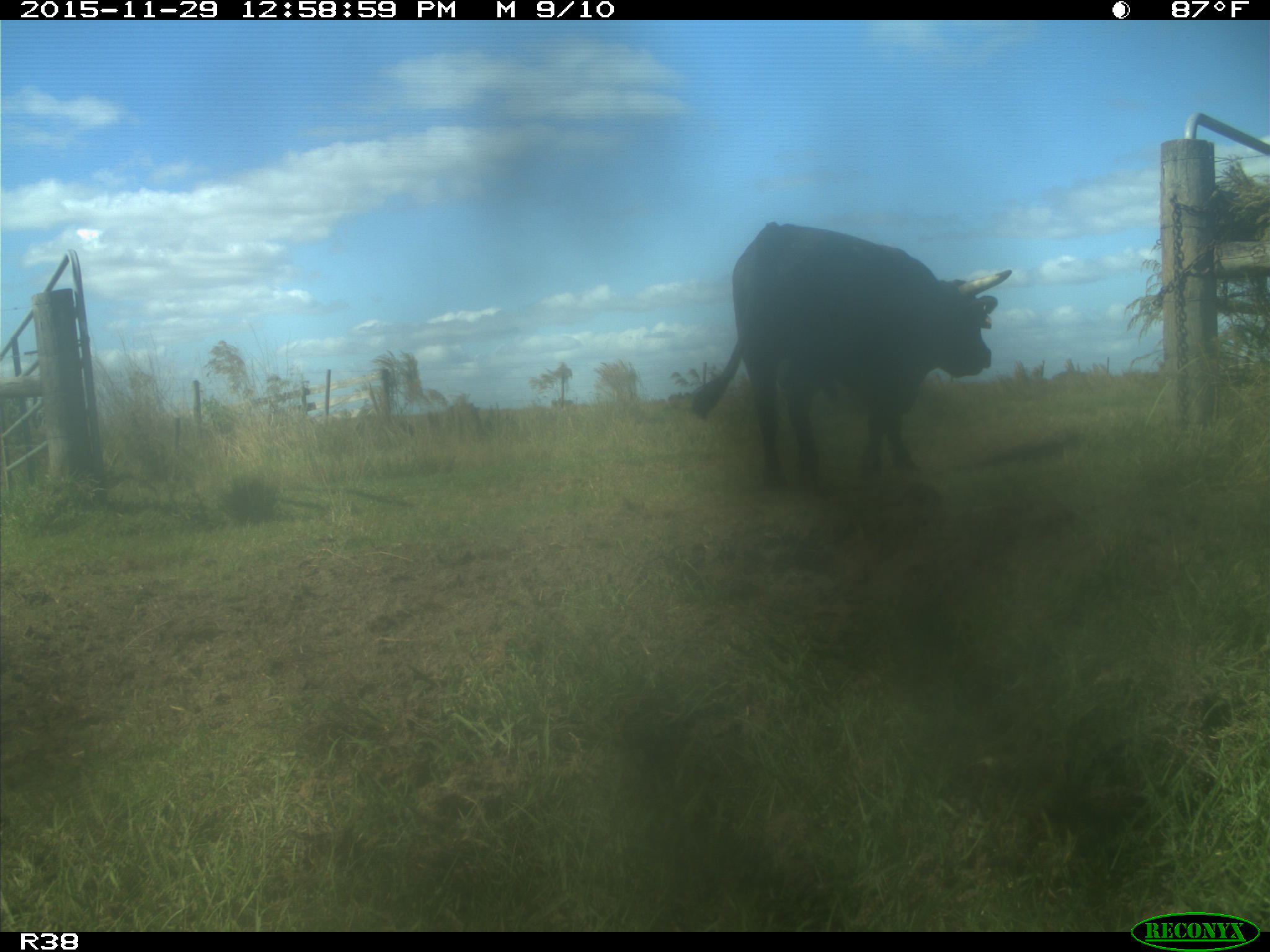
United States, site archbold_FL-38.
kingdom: Animalia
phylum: Chordata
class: Mammalia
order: Artiodactyla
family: Bovidae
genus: Bos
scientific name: Bos taurus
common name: domestic cow